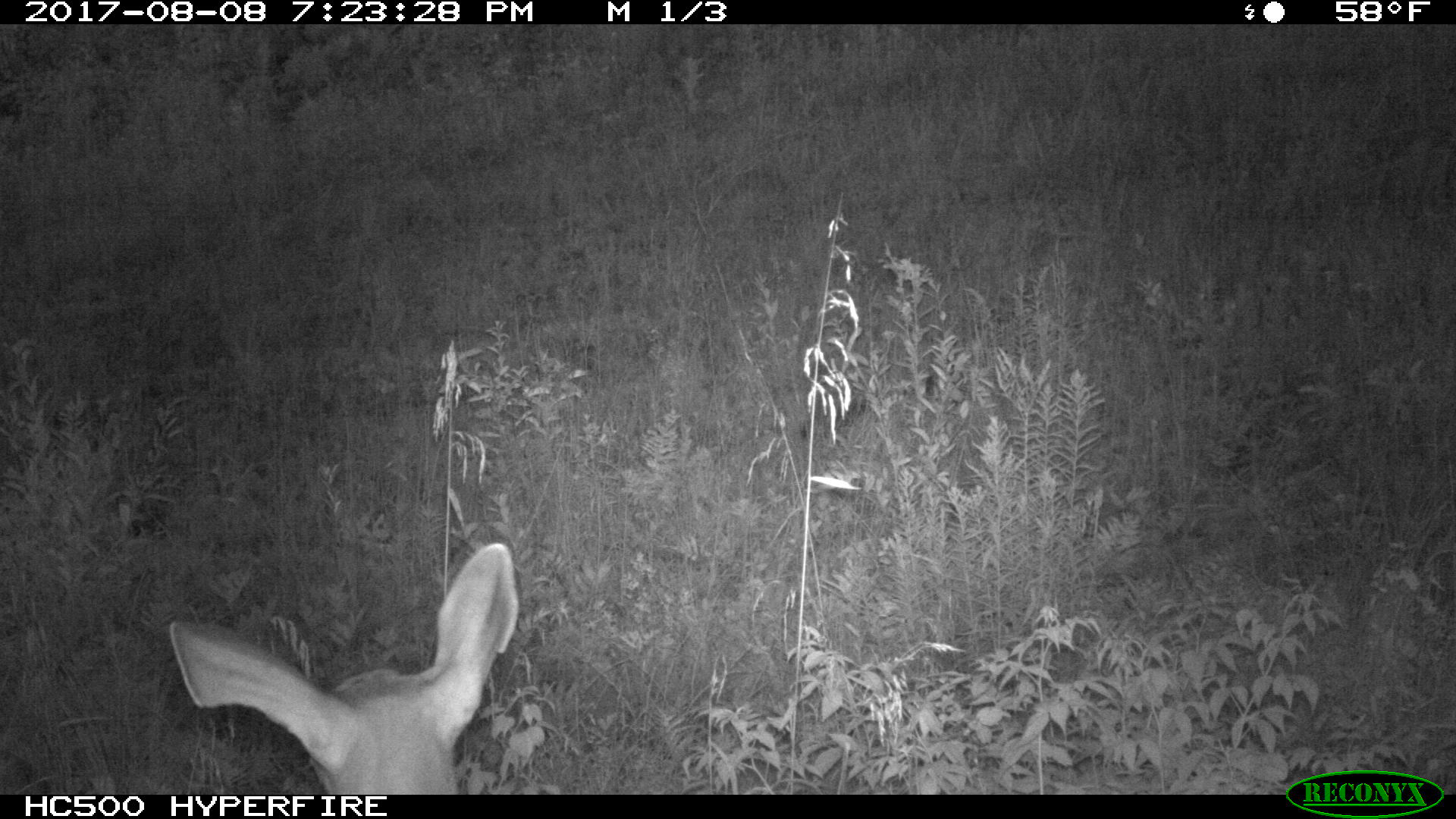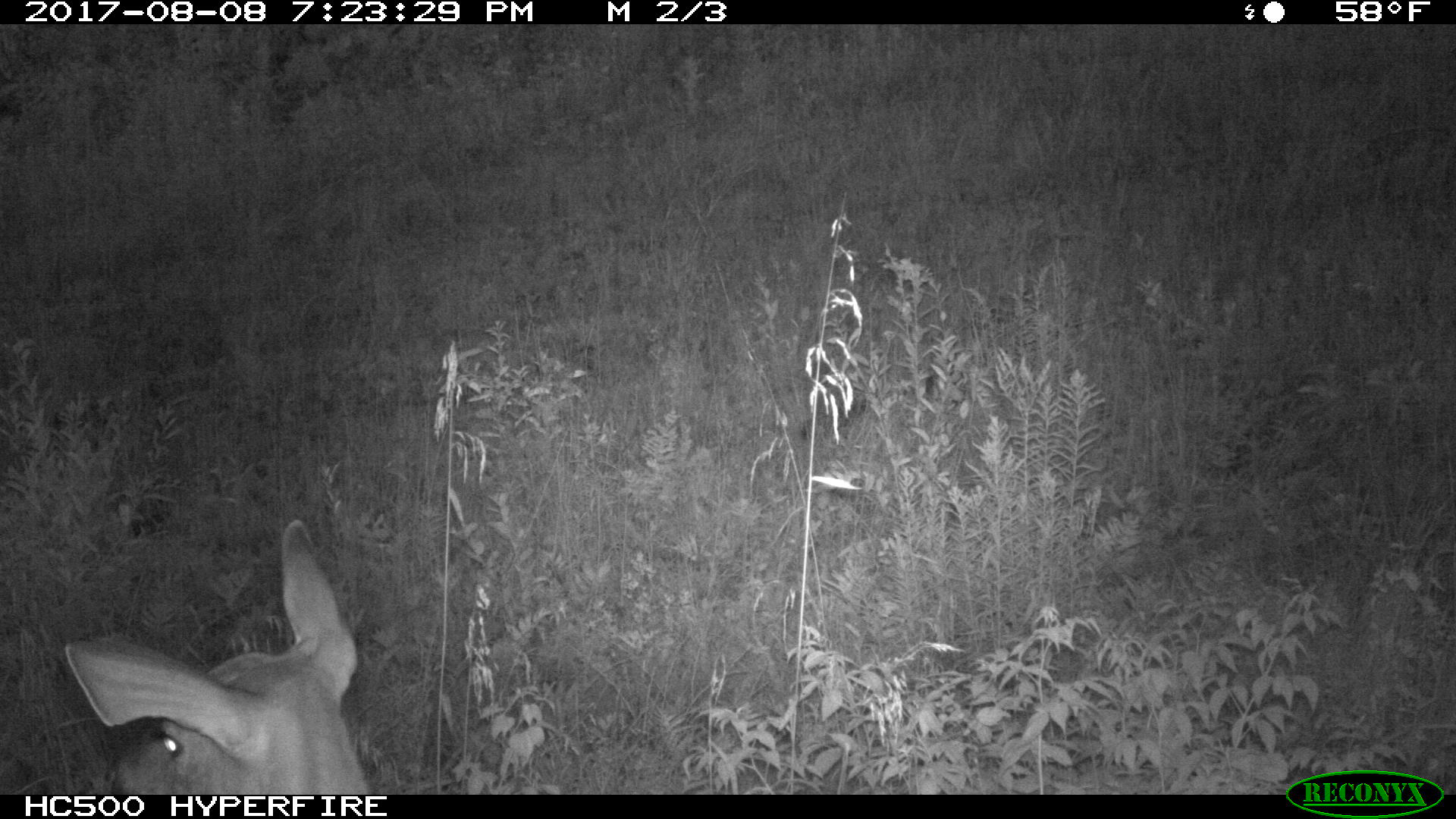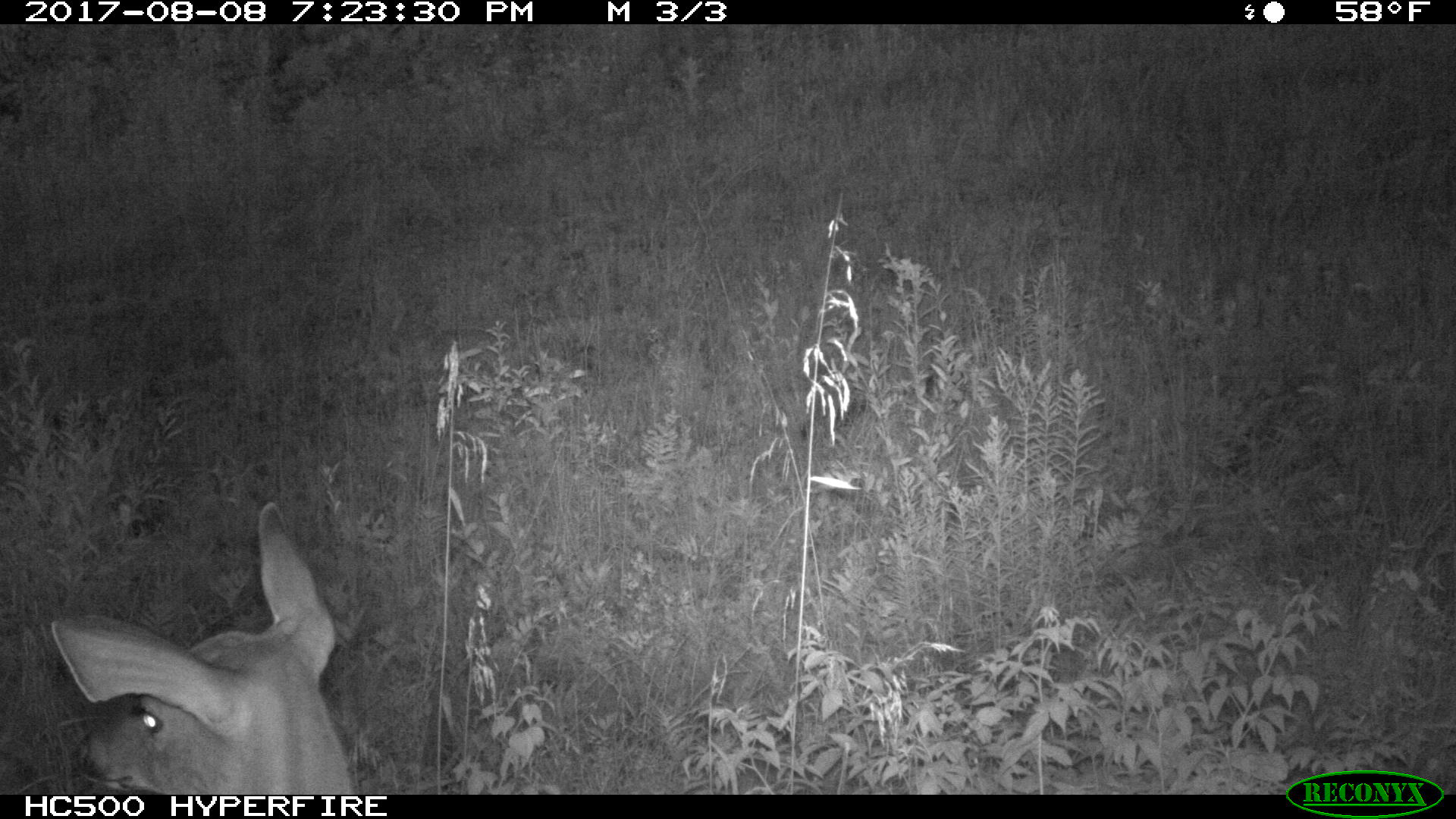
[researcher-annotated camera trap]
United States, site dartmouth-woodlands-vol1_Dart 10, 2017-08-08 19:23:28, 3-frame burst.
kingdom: Animalia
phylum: Chordata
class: Mammalia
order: Artiodactyla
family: Cervidae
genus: Odocoileus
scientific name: Odocoileus virginianus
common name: white-tailed deer